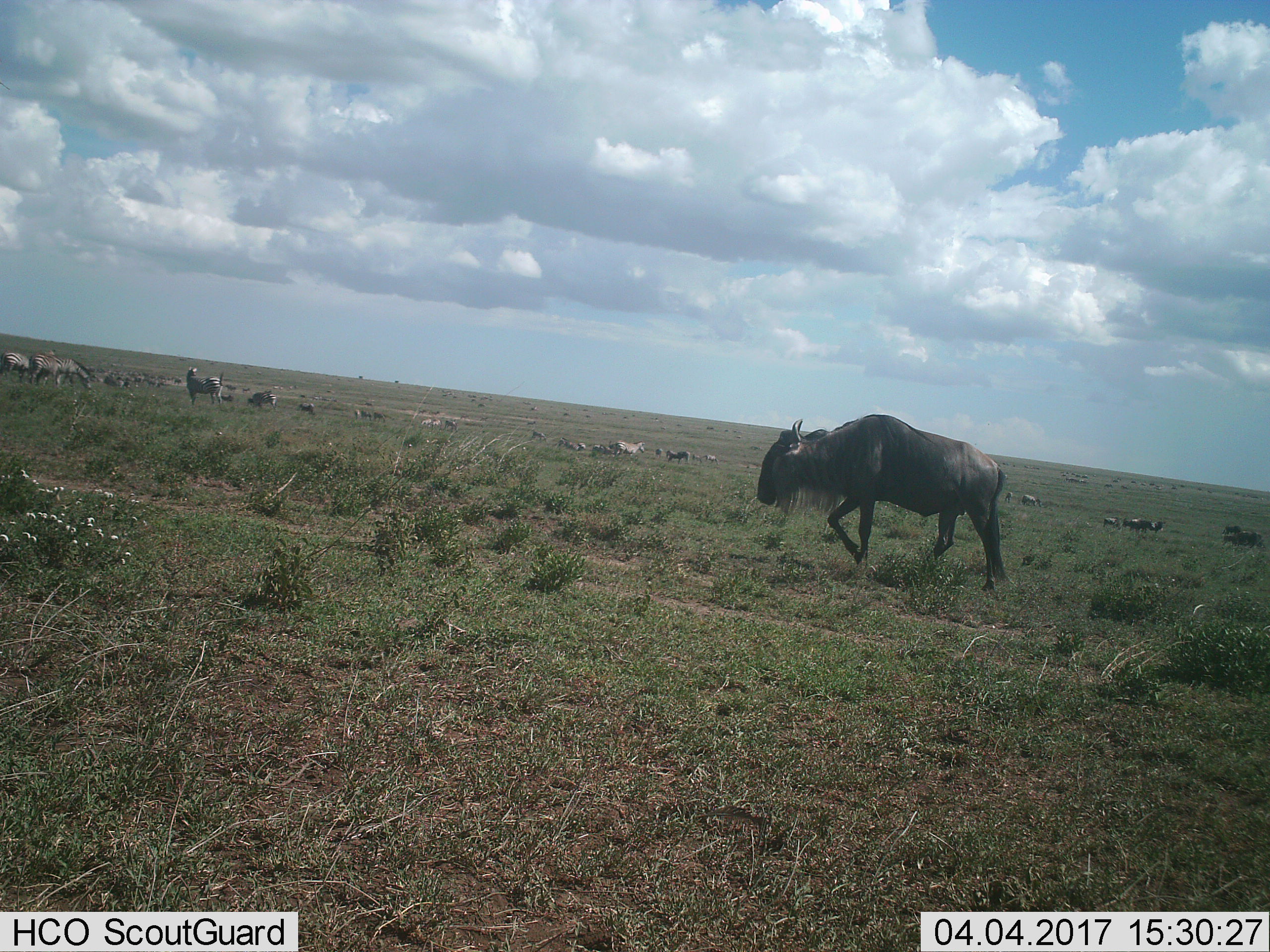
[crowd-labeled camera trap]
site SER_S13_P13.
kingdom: Animalia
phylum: Chordata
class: Mammalia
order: Artiodactyla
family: Bovidae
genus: Connochaetes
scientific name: Connochaetes taurinus taurinus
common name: blue wildebeest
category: wildebeestblue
Wildebeestblue (blue wildebeest) (Connochaetes taurinus taurinus), count 8. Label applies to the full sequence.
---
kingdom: Animalia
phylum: Chordata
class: Mammalia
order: Perissodactyla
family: Equidae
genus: Equus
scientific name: Equus quagga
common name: plains zebra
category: zebraplains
Zebraplains (plains zebra) (Equus quagga), count 11-50. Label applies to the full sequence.